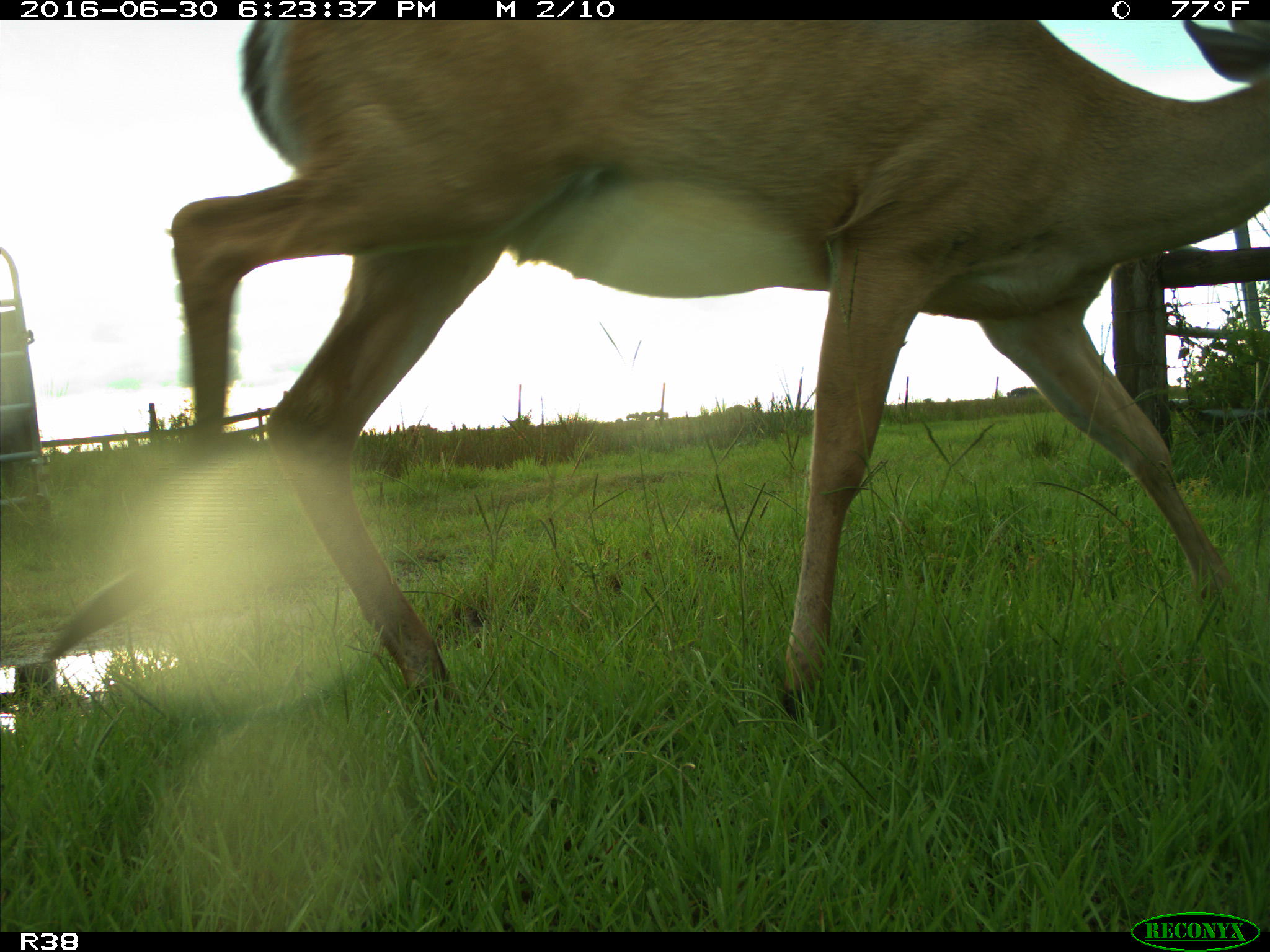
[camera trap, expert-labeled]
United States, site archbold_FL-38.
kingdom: Animalia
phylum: Chordata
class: Mammalia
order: Artiodactyla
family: Cervidae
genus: Odocoileus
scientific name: Odocoileus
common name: deer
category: unidentified deer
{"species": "unidentified deer (deer) (Odocoileus)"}